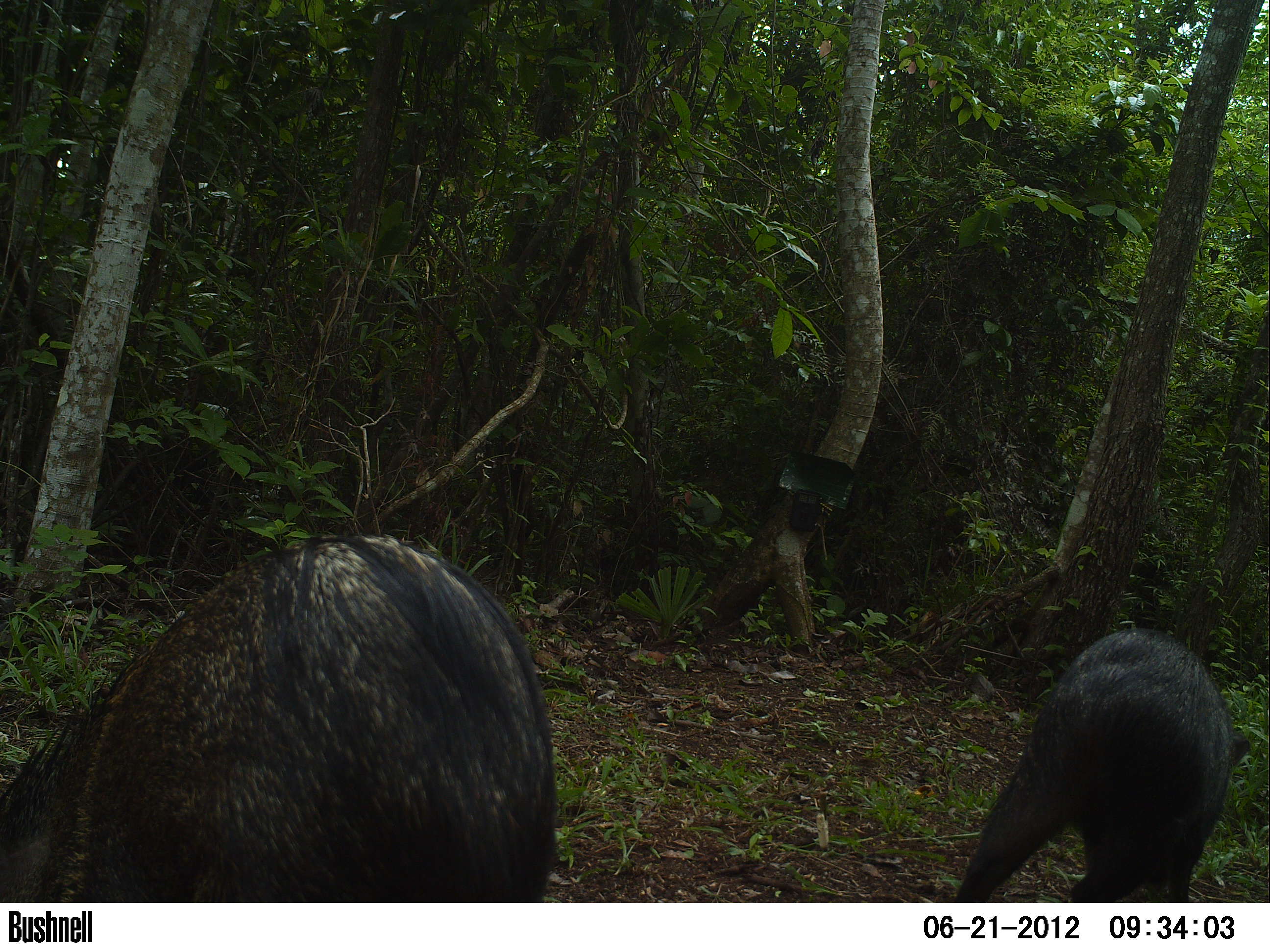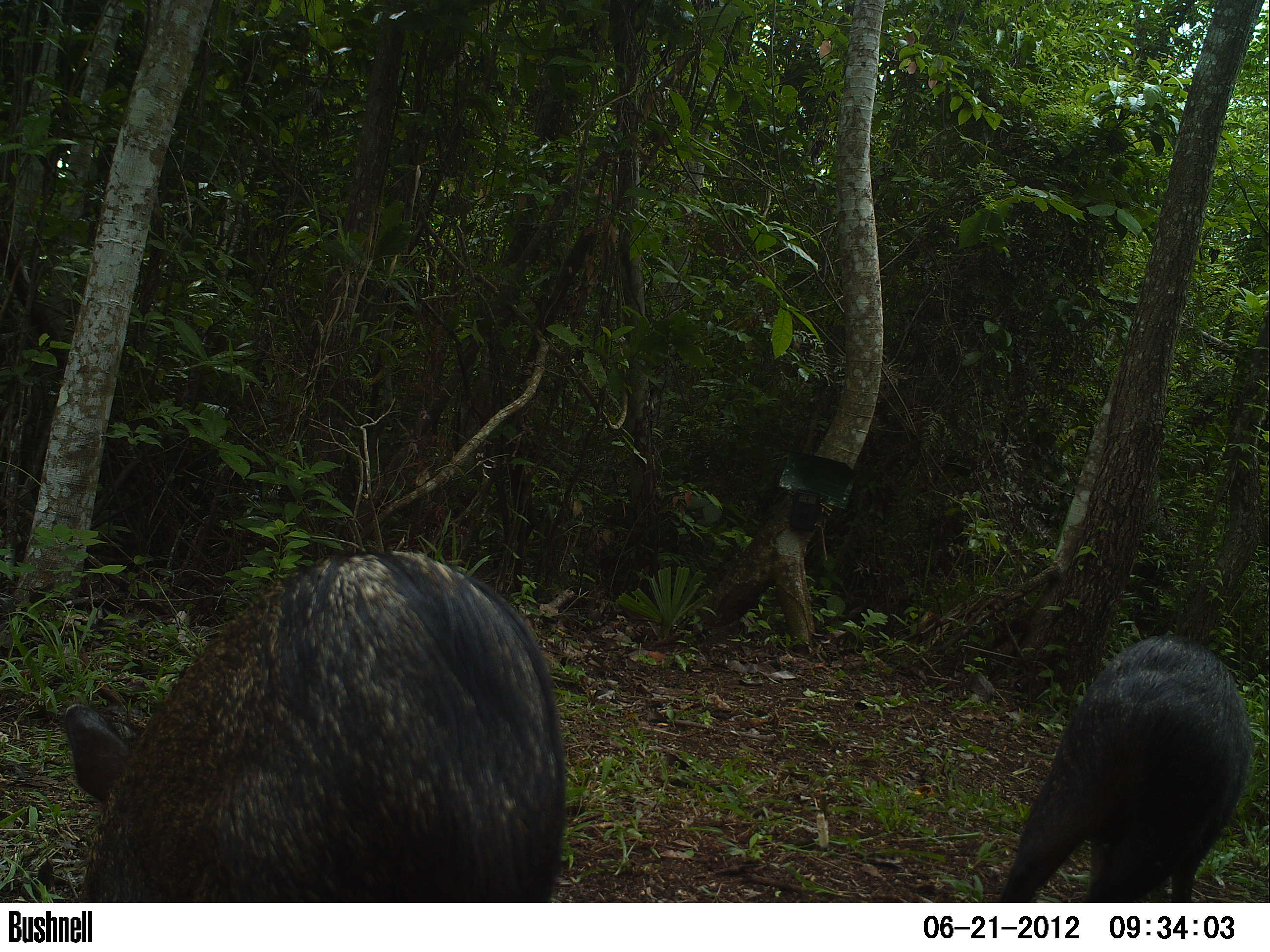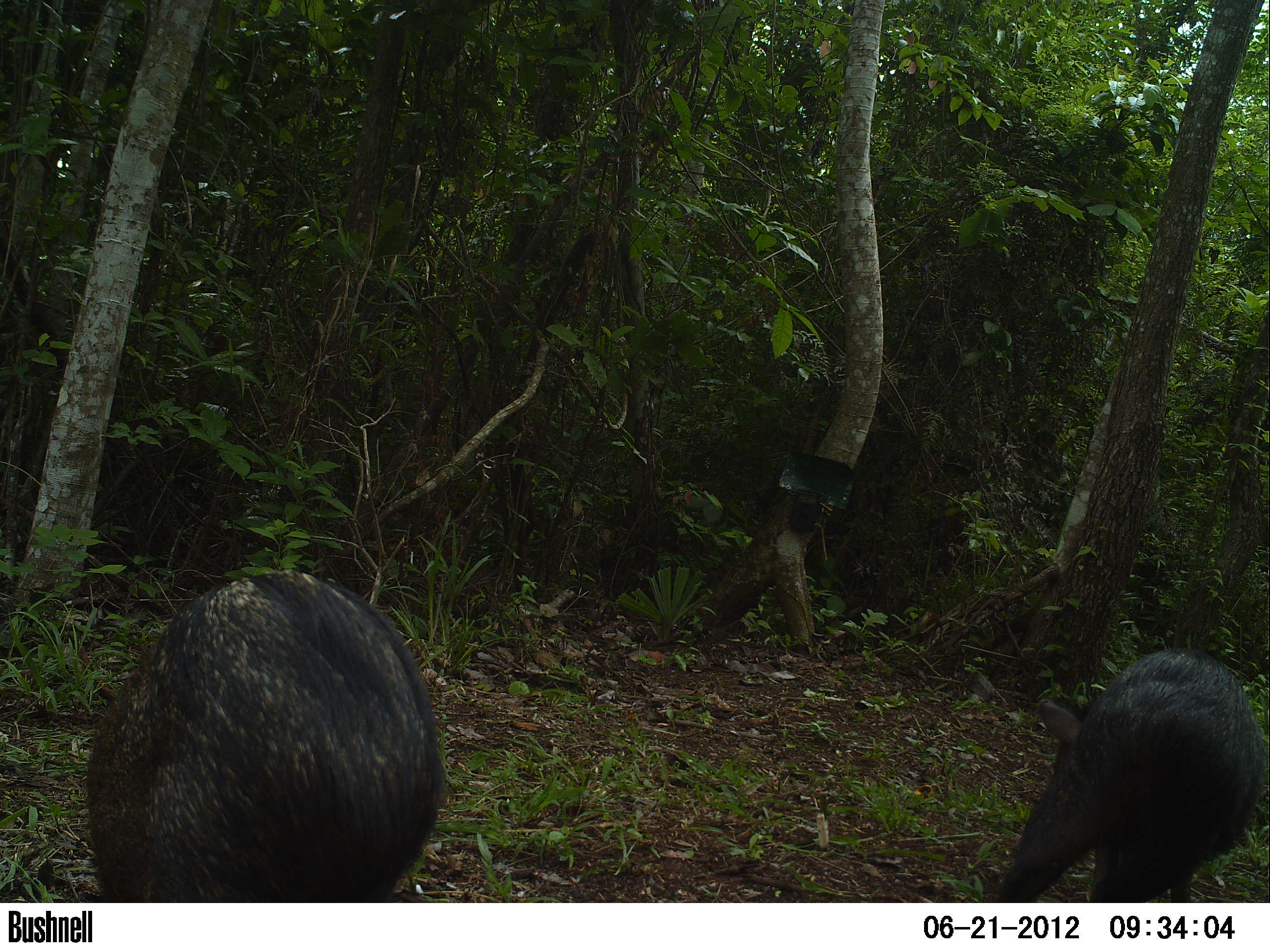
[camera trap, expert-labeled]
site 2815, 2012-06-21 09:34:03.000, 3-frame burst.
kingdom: Animalia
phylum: Chordata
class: Mammalia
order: Artiodactyla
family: Tayassuidae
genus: Pecari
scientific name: Pecari tajacu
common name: collared peccary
Pecari tajacu (collared peccary), count 2, age adult.